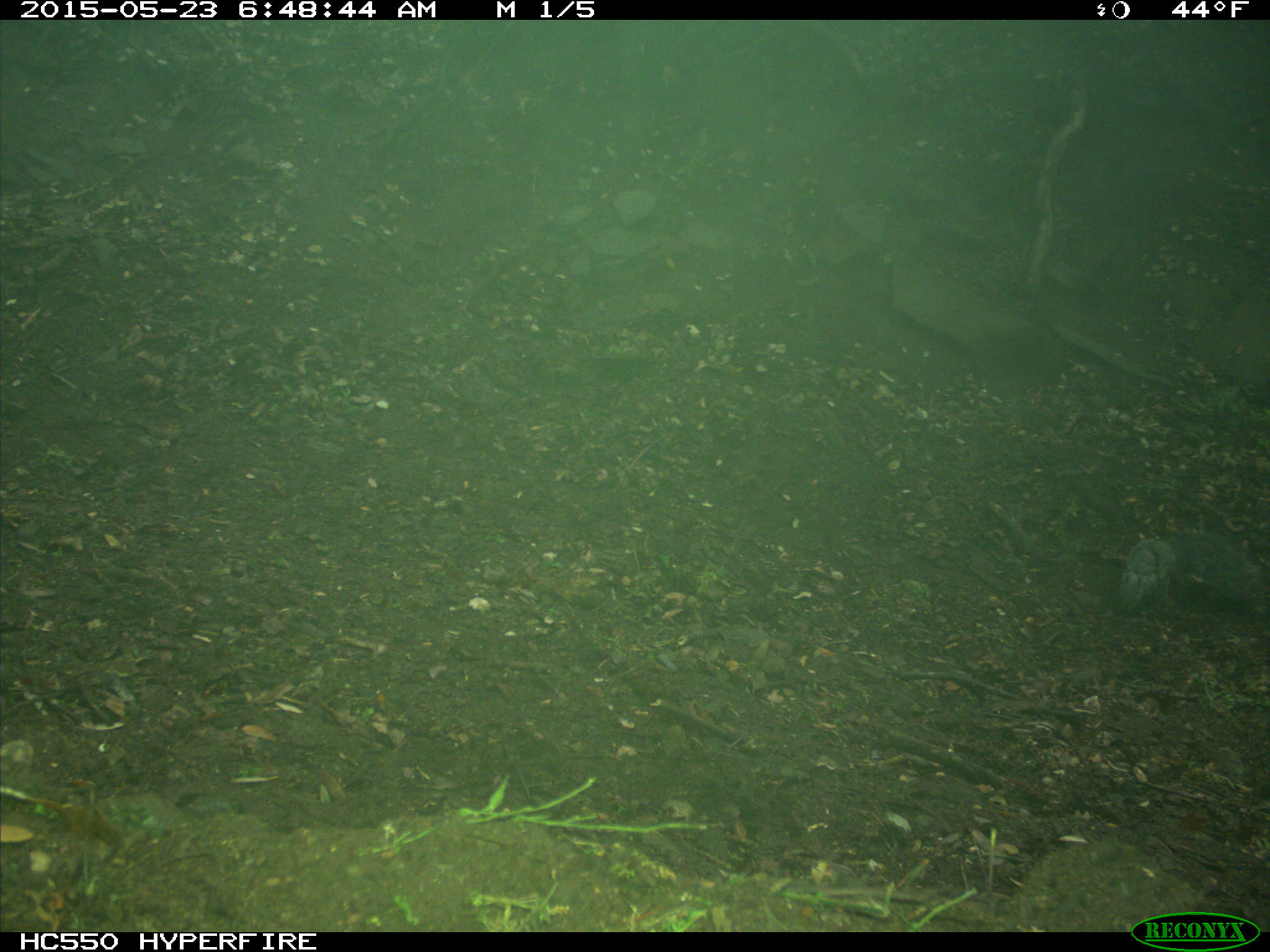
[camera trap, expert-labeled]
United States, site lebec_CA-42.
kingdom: Animalia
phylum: Chordata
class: Mammalia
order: Rodentia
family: Sciuridae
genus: Sciurus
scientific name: Sciurus carolinensis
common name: eastern gray squirrel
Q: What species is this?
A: Sciurus carolinensis (eastern gray squirrel).